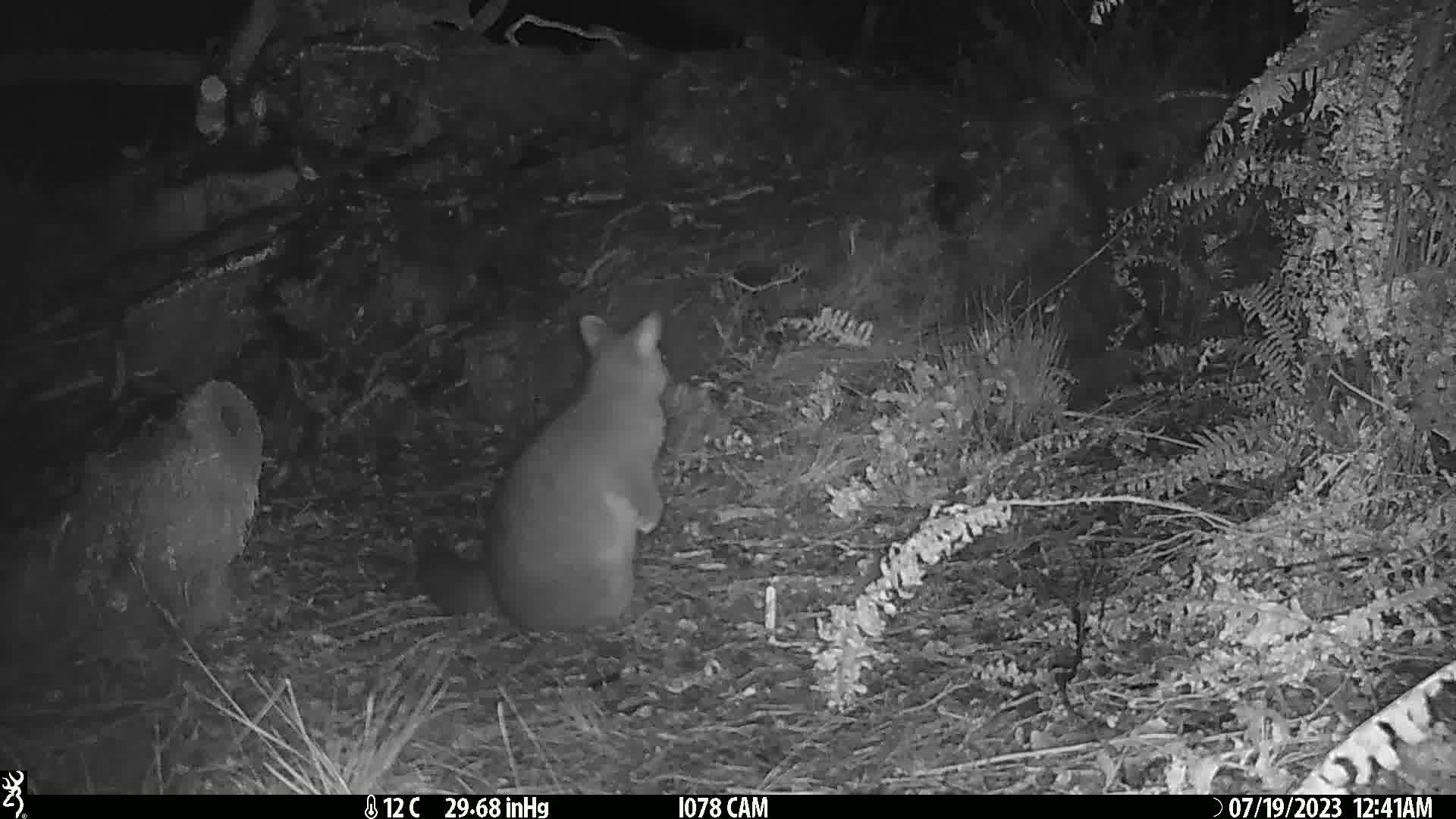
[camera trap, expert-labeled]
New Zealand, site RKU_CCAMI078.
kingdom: Animalia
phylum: Chordata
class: Mammalia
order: Diprotodontia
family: Phalangeridae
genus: Trichosurus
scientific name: Trichosurus vulpecula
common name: common brushtail possum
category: possum